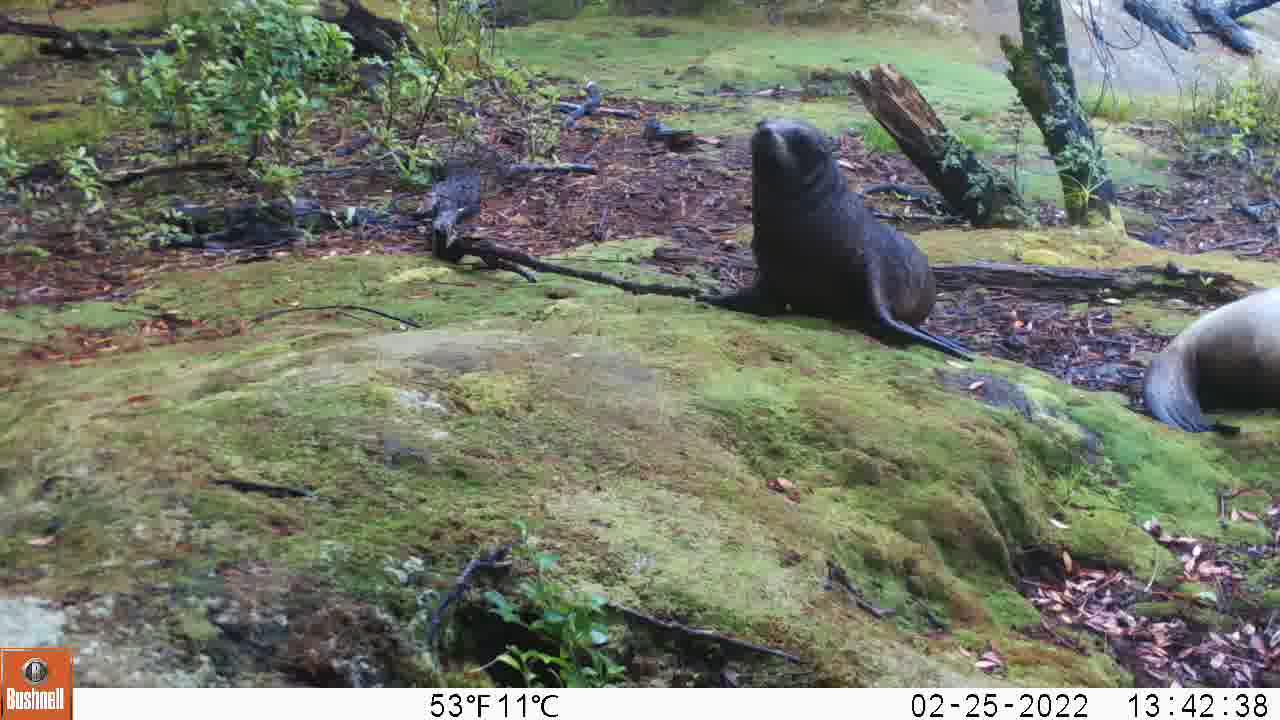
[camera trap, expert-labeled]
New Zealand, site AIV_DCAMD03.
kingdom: Animalia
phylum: Chordata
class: Mammalia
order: Carnivora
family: Otariidae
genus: Phocarctos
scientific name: Phocarctos hookeri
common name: new zealand sea lion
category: sealion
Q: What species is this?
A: Sealion (new zealand sea lion) (Phocarctos hookeri).